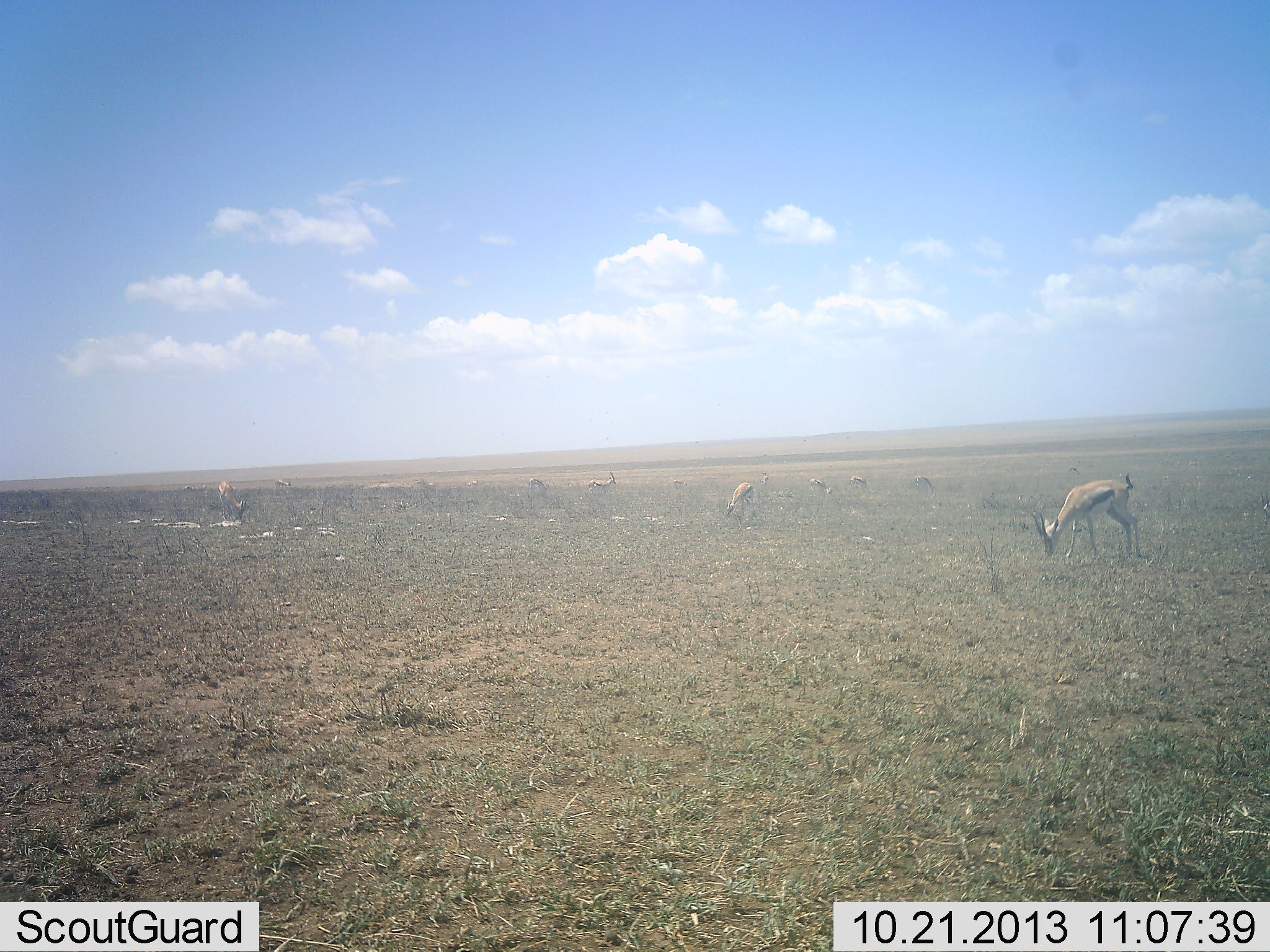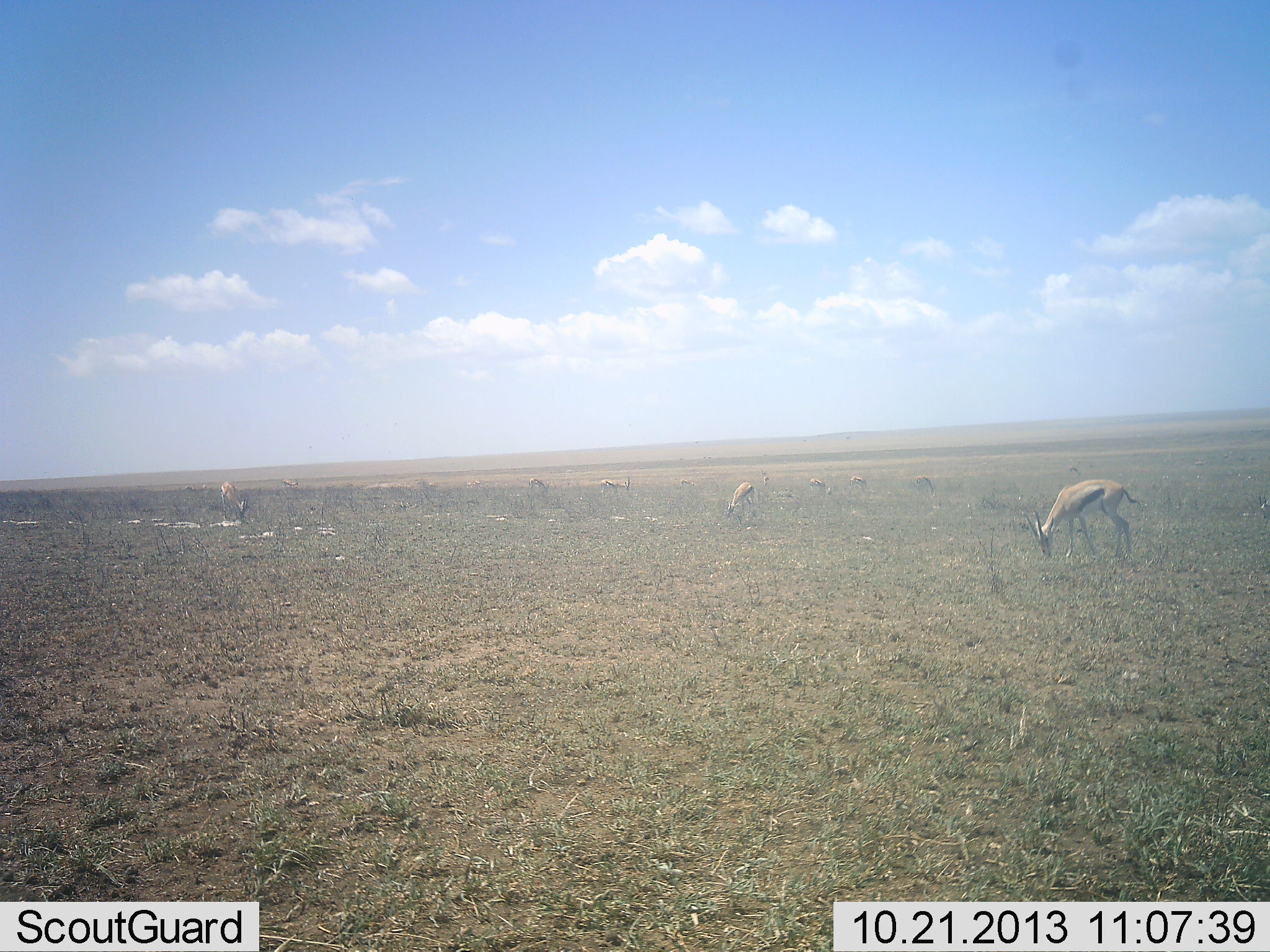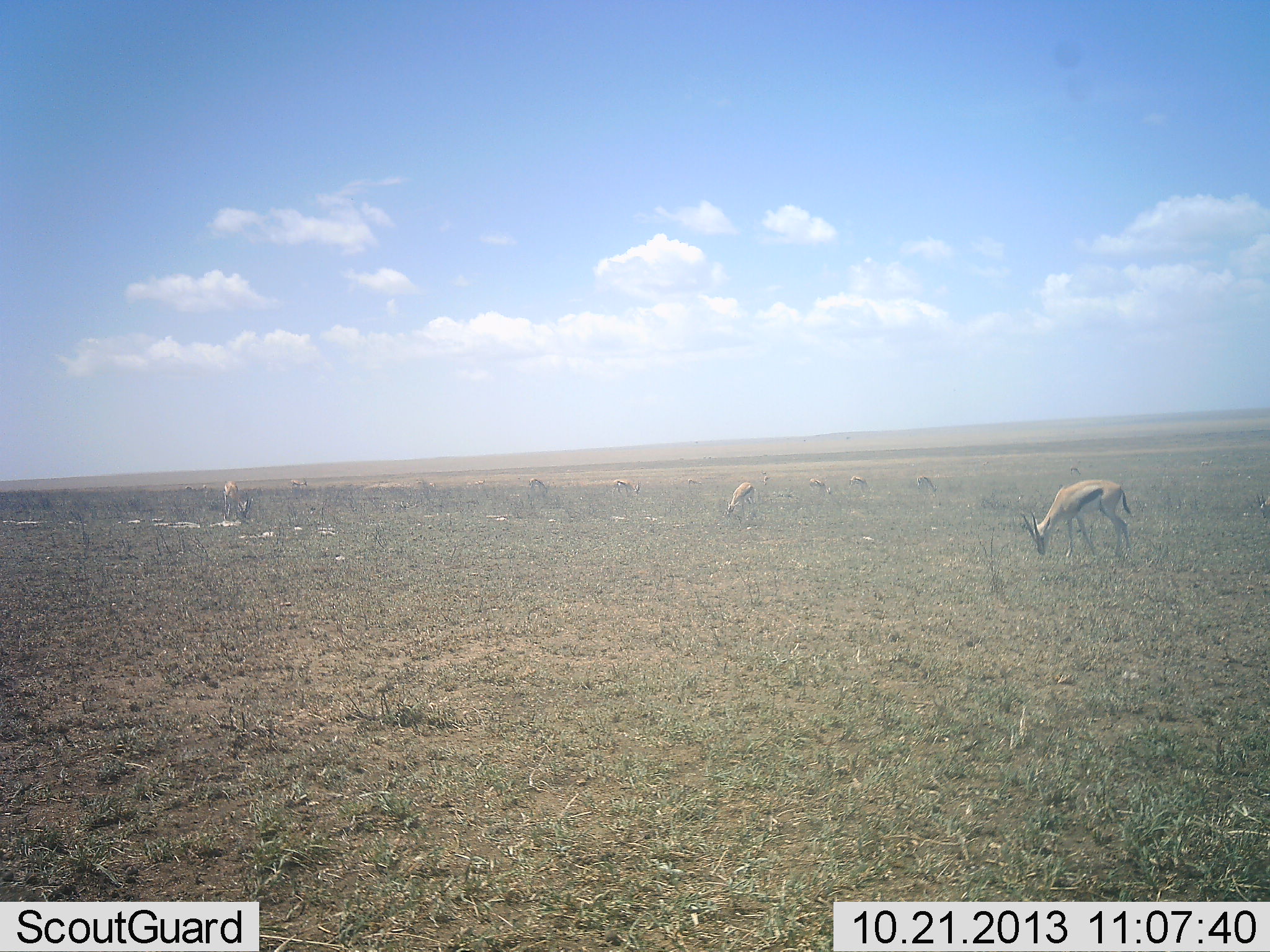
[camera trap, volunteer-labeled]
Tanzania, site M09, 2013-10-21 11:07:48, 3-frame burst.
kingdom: Animalia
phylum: Chordata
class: Mammalia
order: Artiodactyla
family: Bovidae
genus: Eudorcas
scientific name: Eudorcas thomsonii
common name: thomson's gazelle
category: gazellethomsons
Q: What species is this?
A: Gazellethomsons (thomson's gazelle) (Eudorcas thomsonii).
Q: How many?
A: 8.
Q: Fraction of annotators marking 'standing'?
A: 20%.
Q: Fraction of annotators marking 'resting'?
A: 0%.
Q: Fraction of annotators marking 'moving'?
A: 30%.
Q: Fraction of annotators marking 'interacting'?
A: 0%.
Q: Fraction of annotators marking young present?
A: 0%.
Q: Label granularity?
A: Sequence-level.